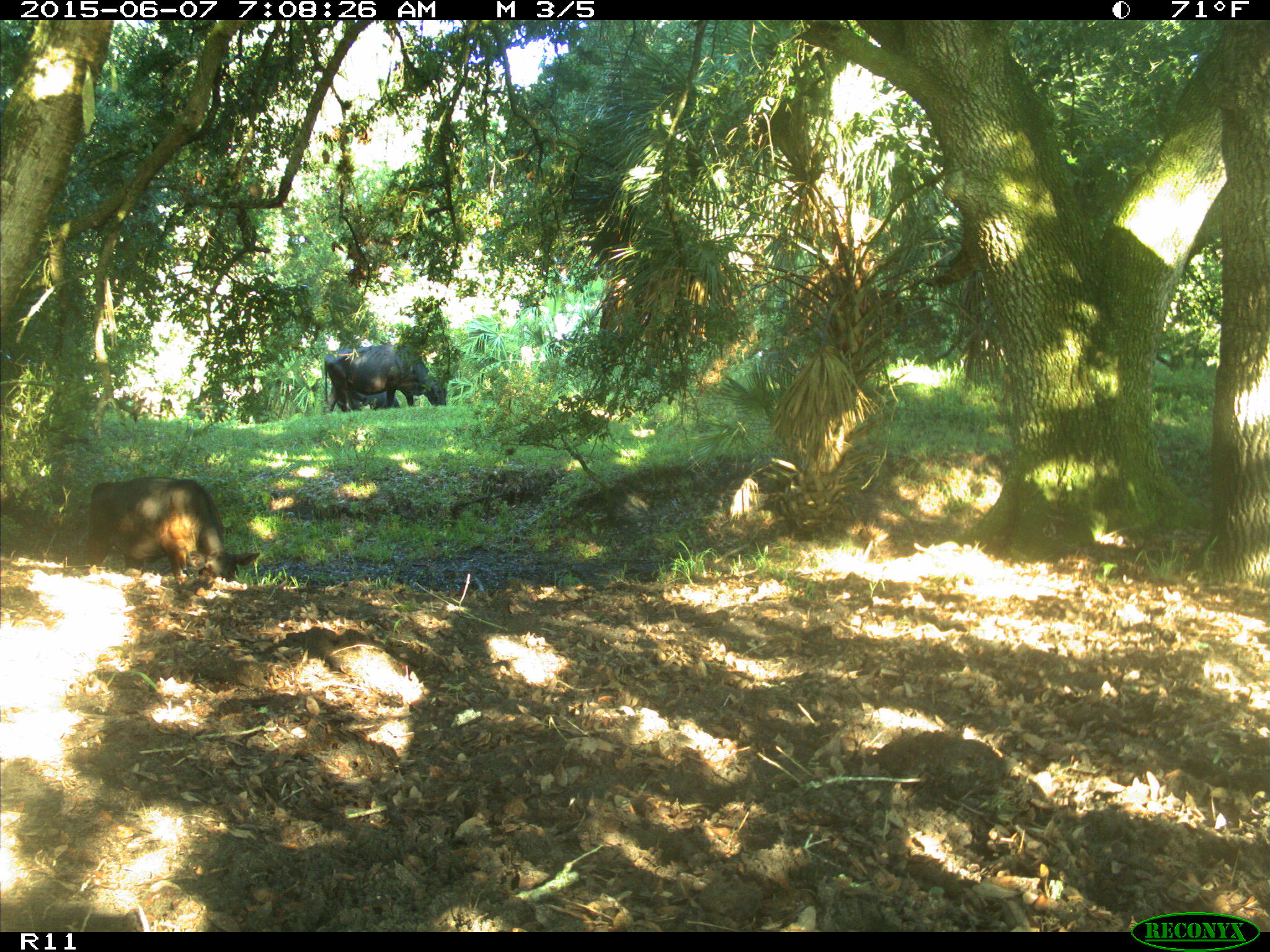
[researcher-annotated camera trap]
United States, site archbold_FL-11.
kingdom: Animalia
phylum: Chordata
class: Mammalia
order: Artiodactyla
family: Bovidae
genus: Bos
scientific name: Bos taurus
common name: domestic cow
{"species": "Bos taurus (domestic cow)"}